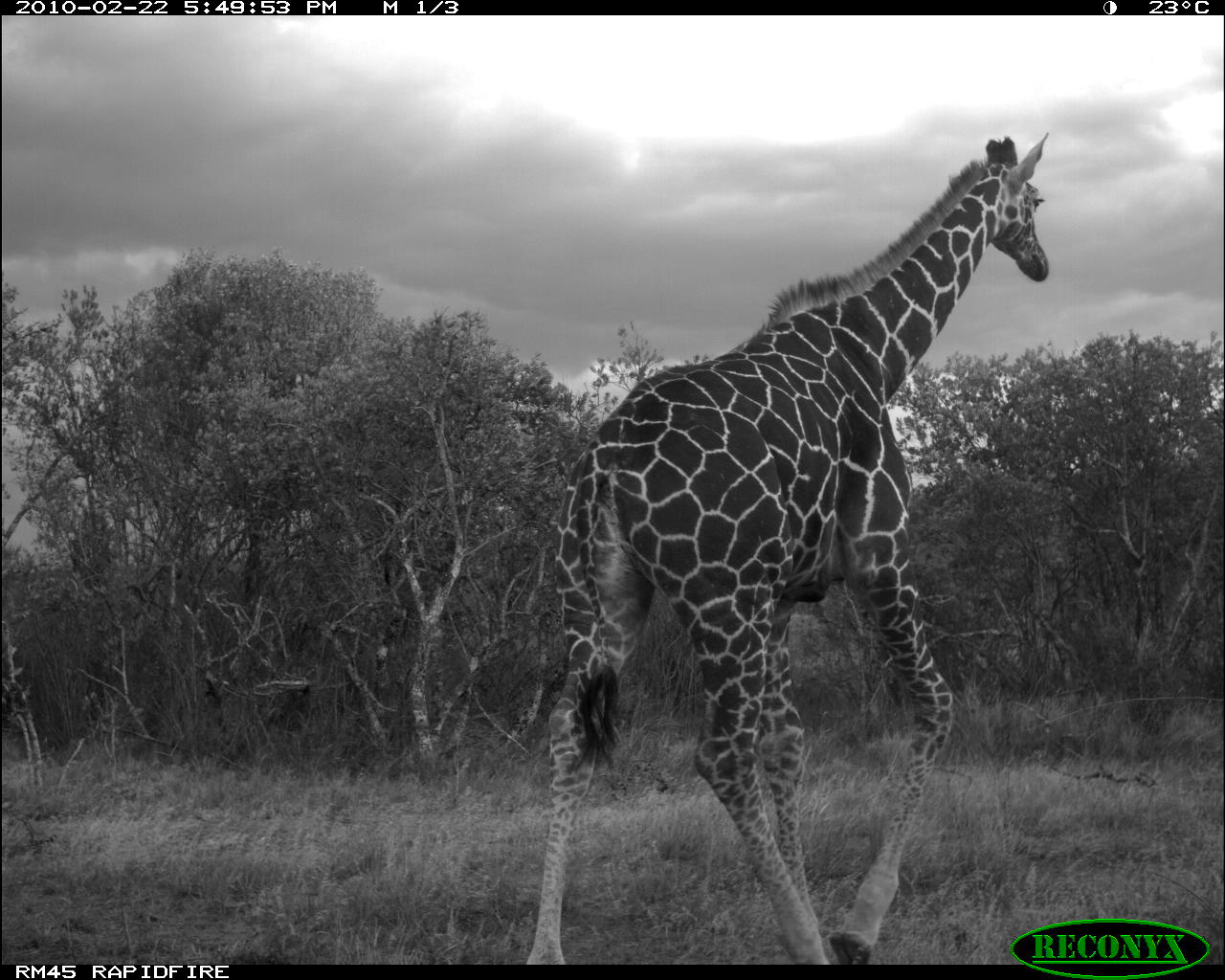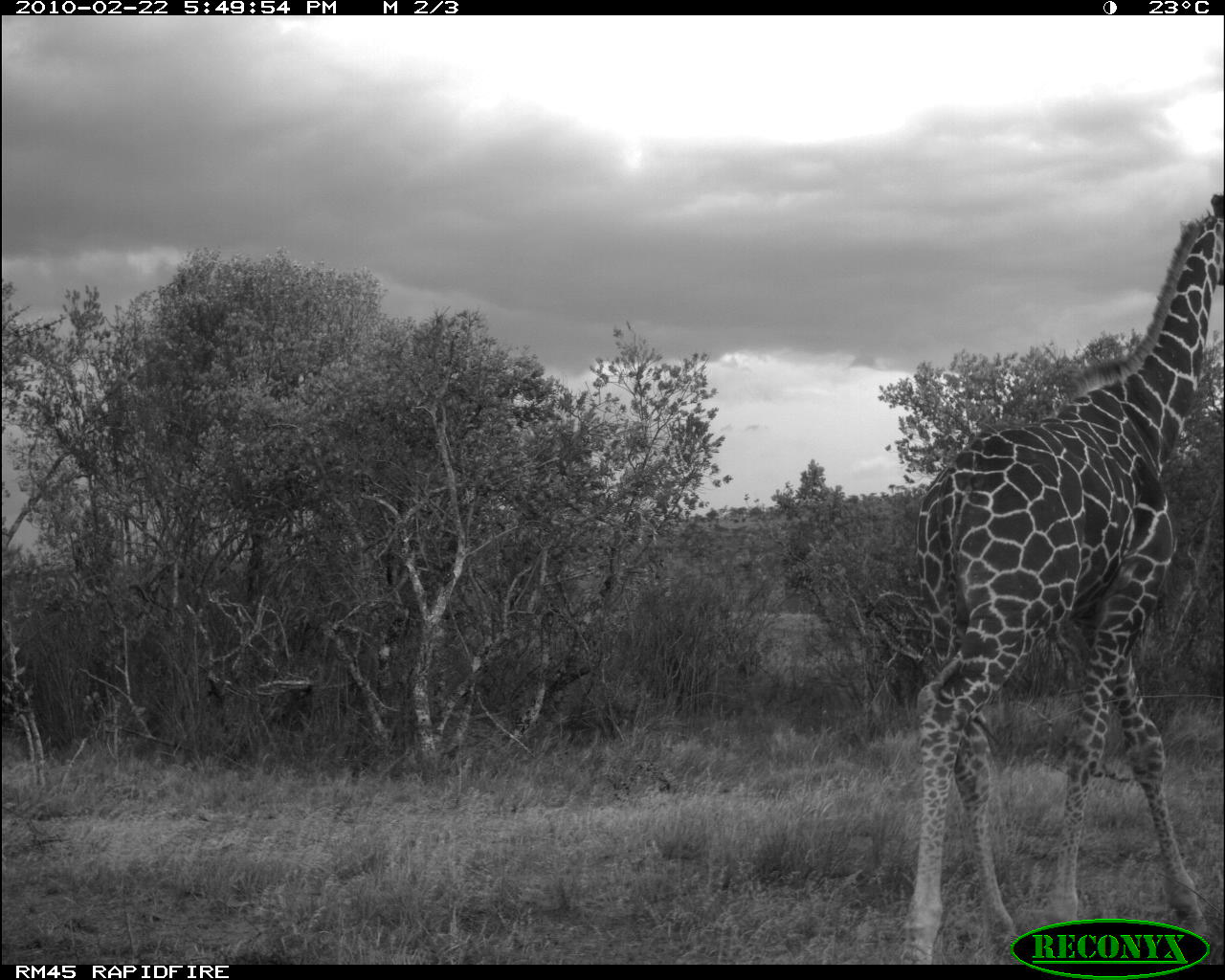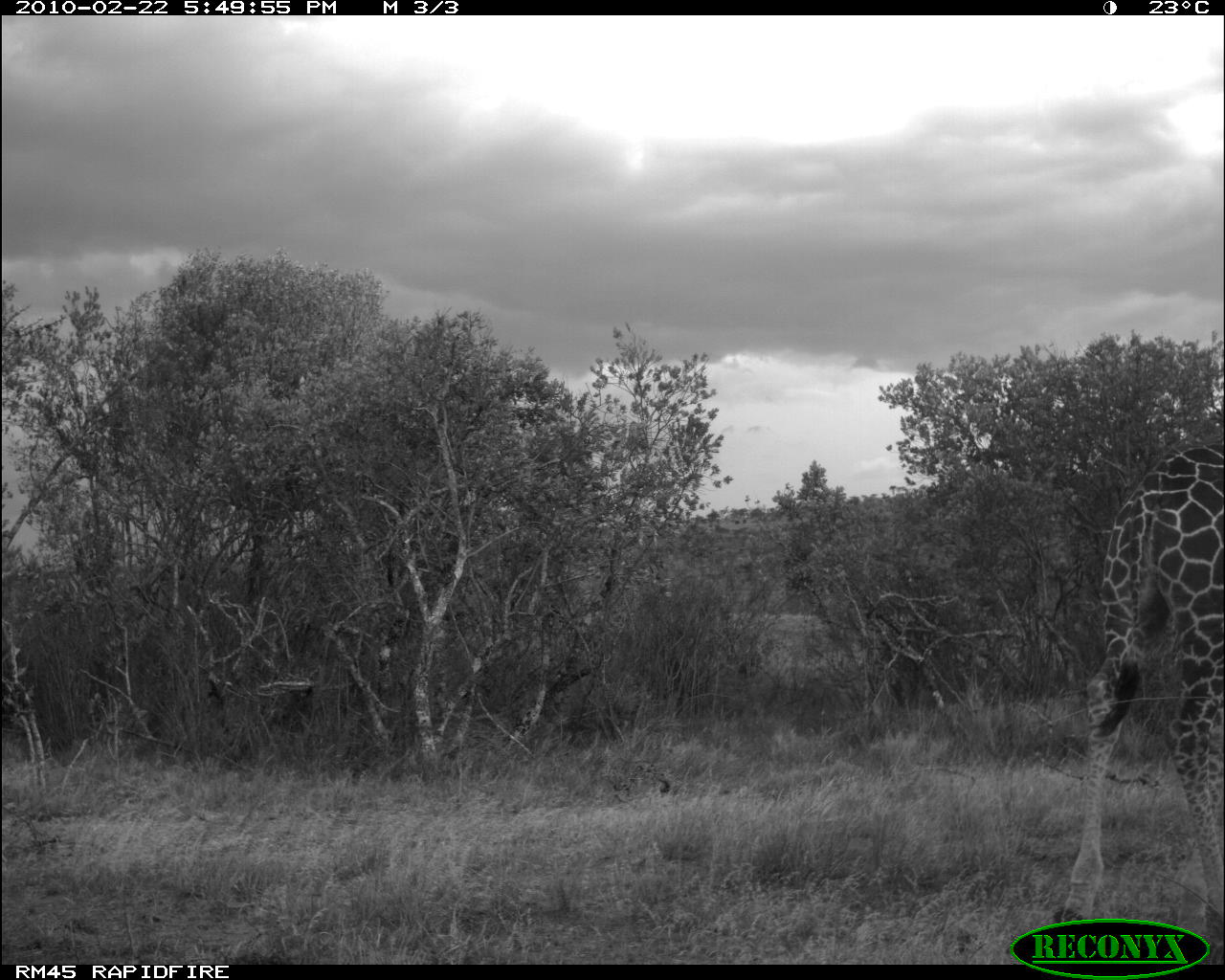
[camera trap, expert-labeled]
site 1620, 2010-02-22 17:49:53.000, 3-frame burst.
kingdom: Animalia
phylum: Chordata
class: Mammalia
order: Artiodactyla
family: Giraffidae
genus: Giraffa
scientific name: Giraffa camelopardalis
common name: giraffe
Giraffa camelopardalis (giraffe), count 1.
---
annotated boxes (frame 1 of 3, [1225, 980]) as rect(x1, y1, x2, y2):
giraffa camelopardalis: rect(513, 117, 1049, 965)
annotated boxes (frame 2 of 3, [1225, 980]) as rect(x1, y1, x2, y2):
giraffa camelopardalis: rect(890, 183, 1225, 963)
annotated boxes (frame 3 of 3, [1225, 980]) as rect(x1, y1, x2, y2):
giraffa camelopardalis: rect(1060, 433, 1224, 964)